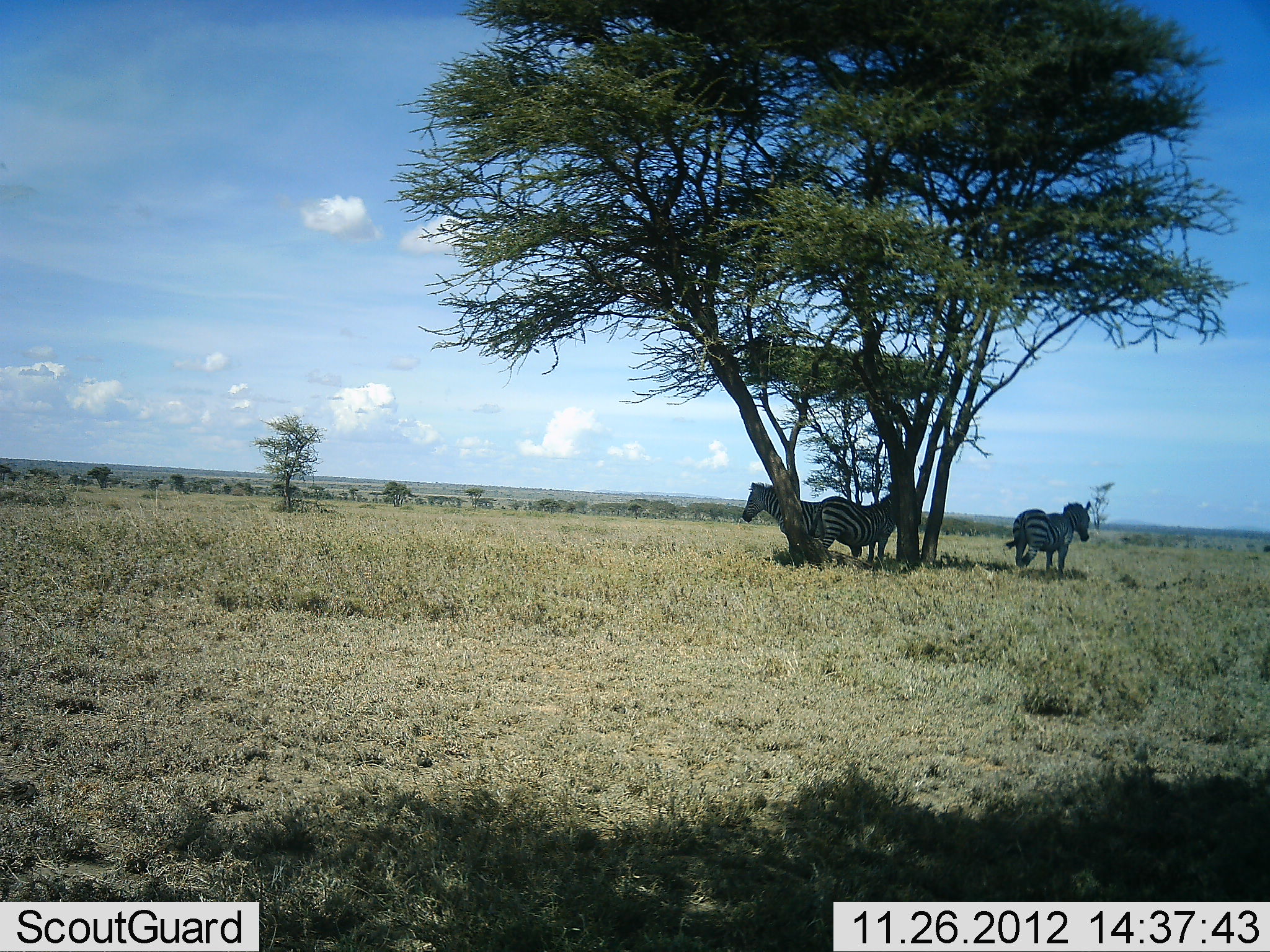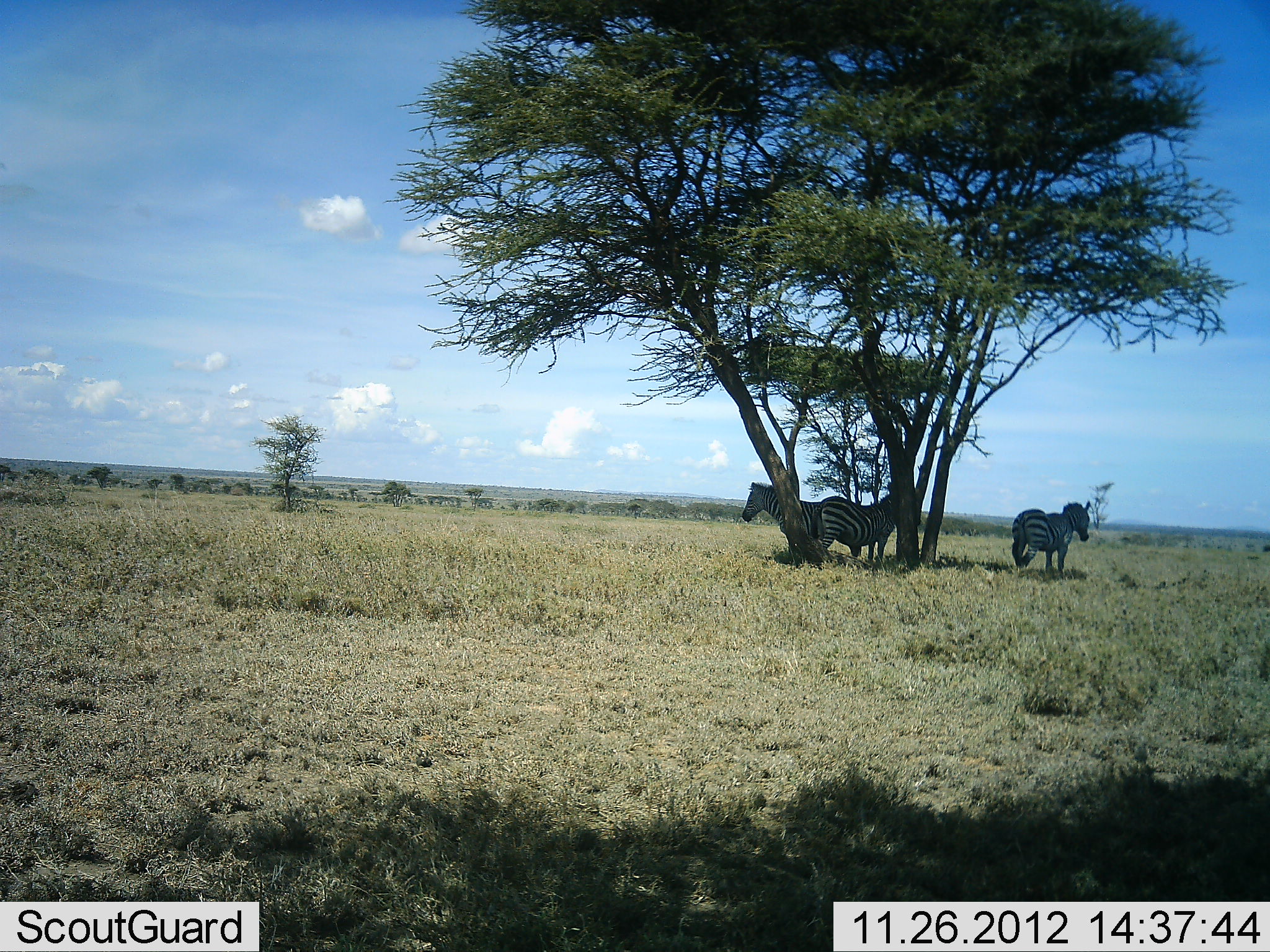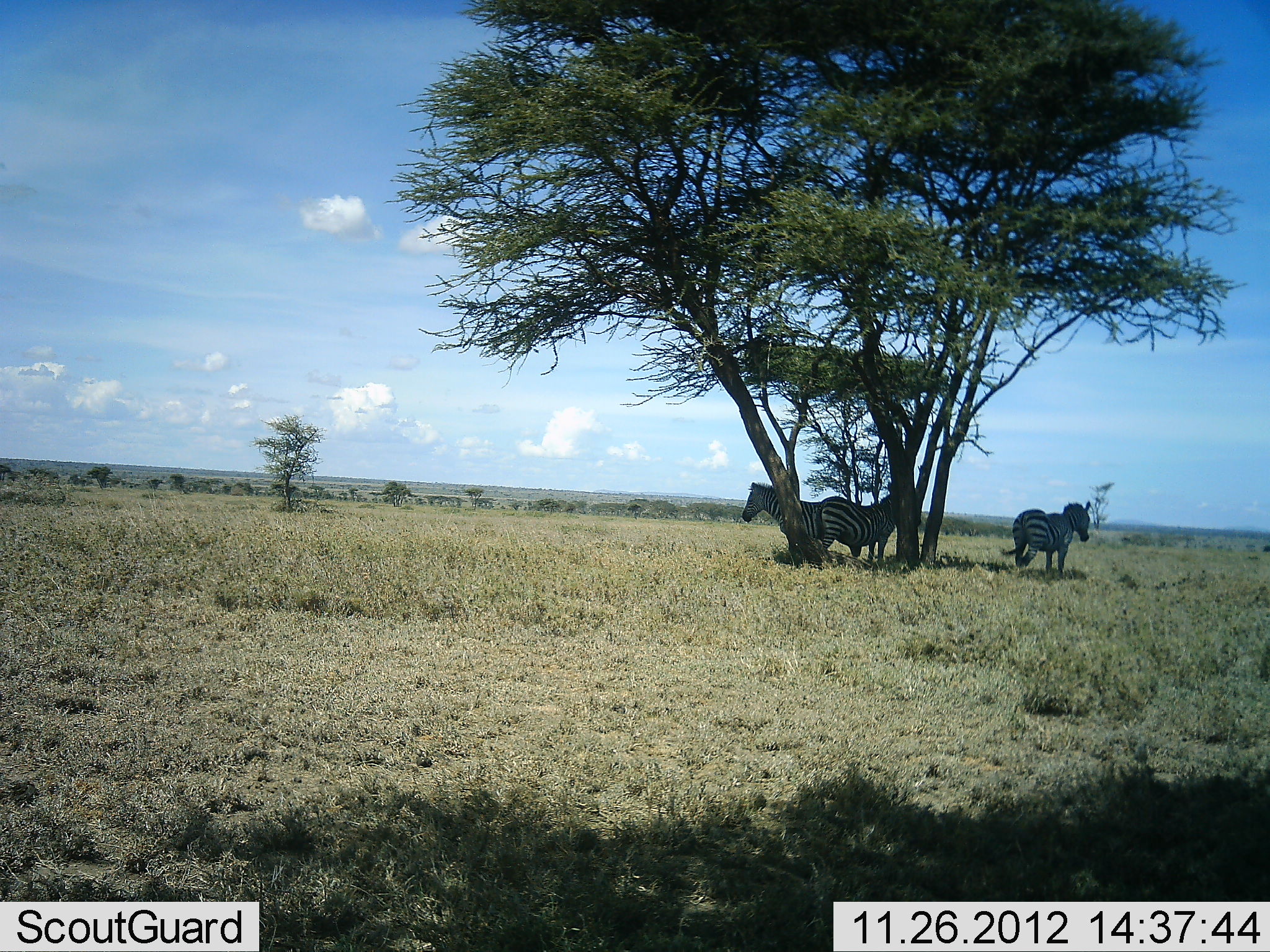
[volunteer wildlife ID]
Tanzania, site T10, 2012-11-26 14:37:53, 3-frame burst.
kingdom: Animalia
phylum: Chordata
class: Mammalia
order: Perissodactyla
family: Equidae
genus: Equus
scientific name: Equus quagga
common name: plains zebra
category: zebra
Zebra (plains zebra) (Equus quagga), count 3. Behavior (volunteer vote fractions): standing 100%, resting 10%, moving 0%, interacting 0%. Young present (vote fraction): 0%. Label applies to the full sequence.